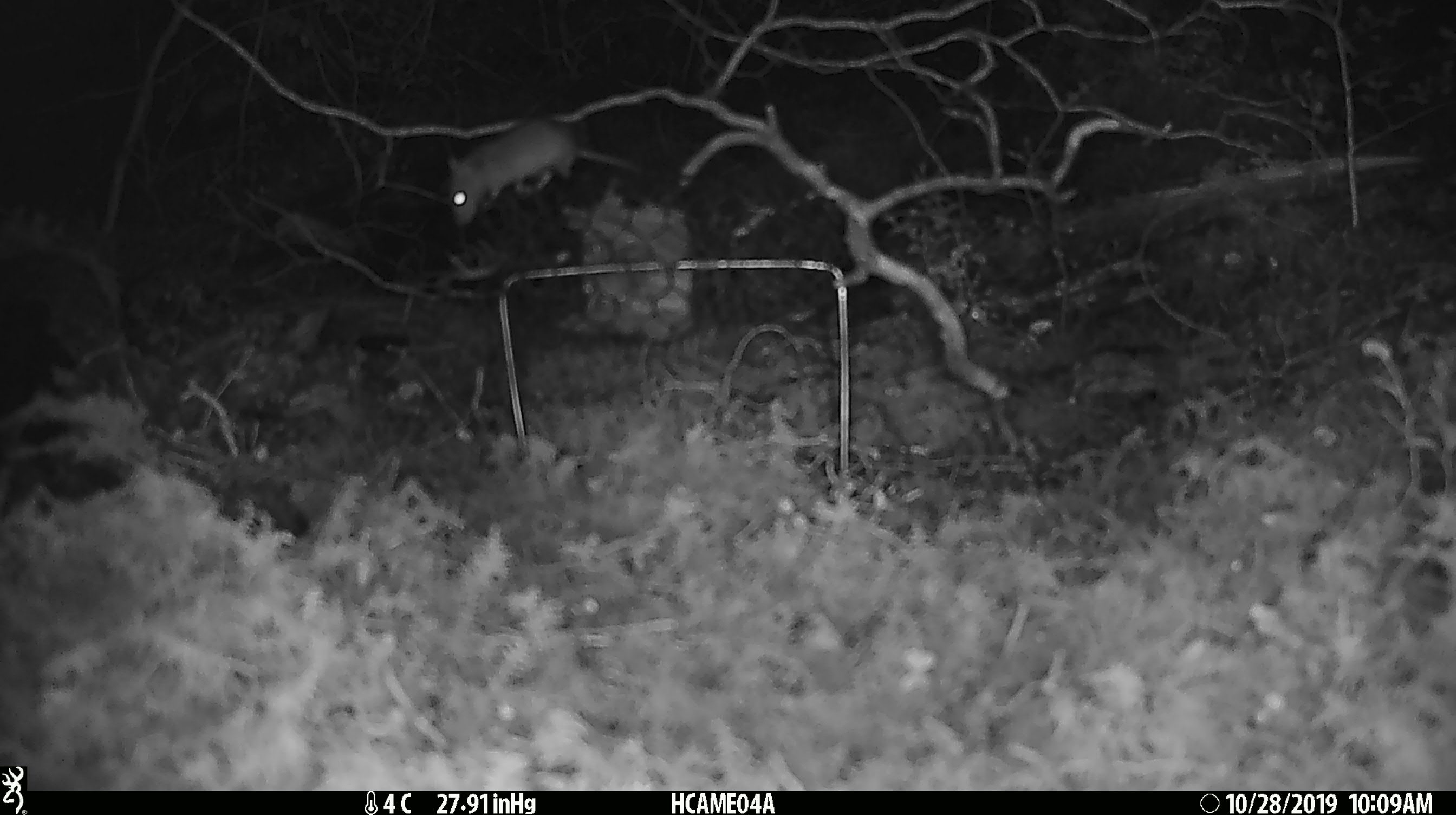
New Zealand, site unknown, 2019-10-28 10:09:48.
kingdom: Animalia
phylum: Chordata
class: Mammalia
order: Rodentia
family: Muridae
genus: Mus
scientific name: Mus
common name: mouse